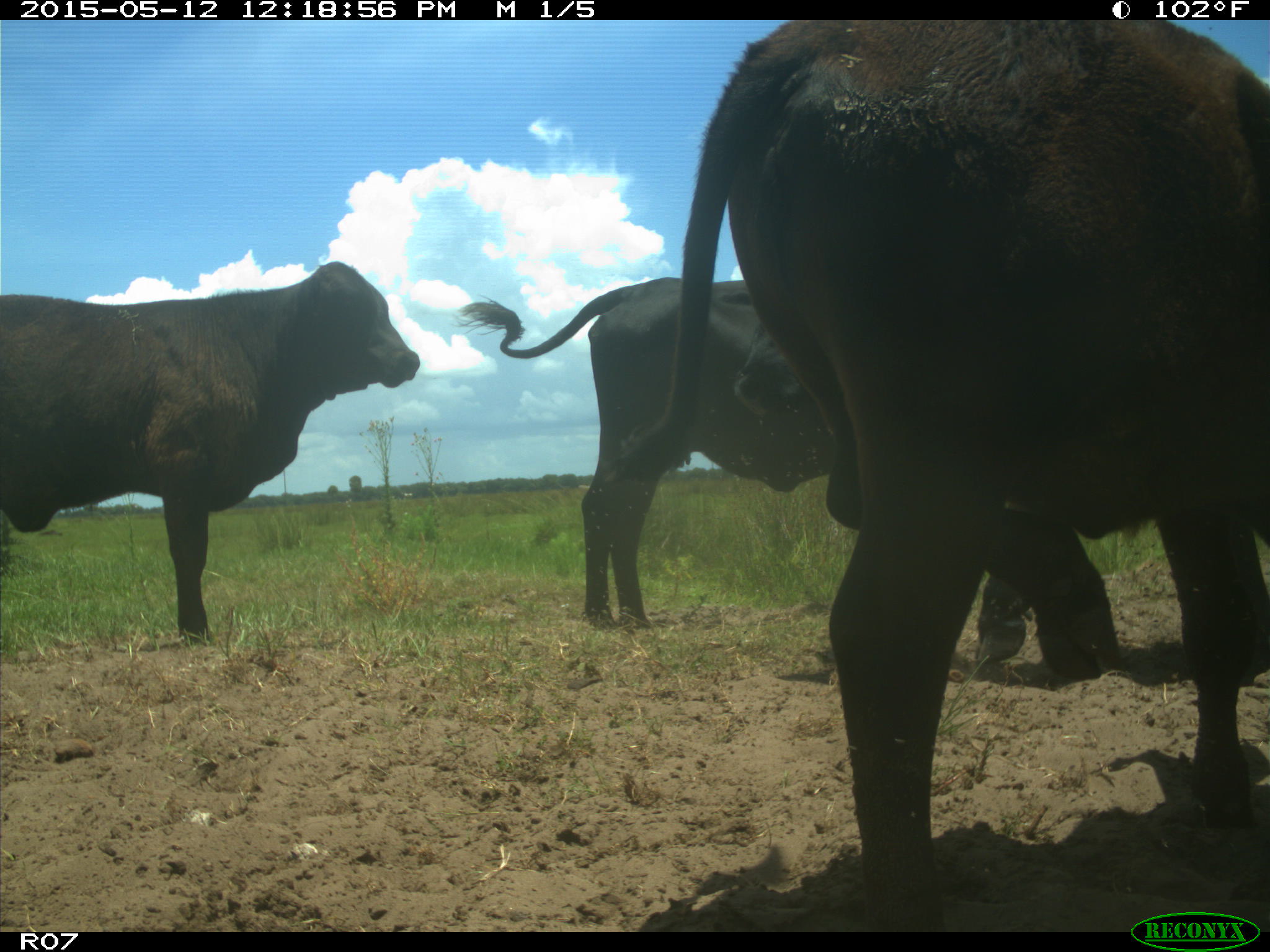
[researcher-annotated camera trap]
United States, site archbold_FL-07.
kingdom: Animalia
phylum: Chordata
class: Mammalia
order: Artiodactyla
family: Bovidae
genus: Bos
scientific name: Bos taurus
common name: domestic cow